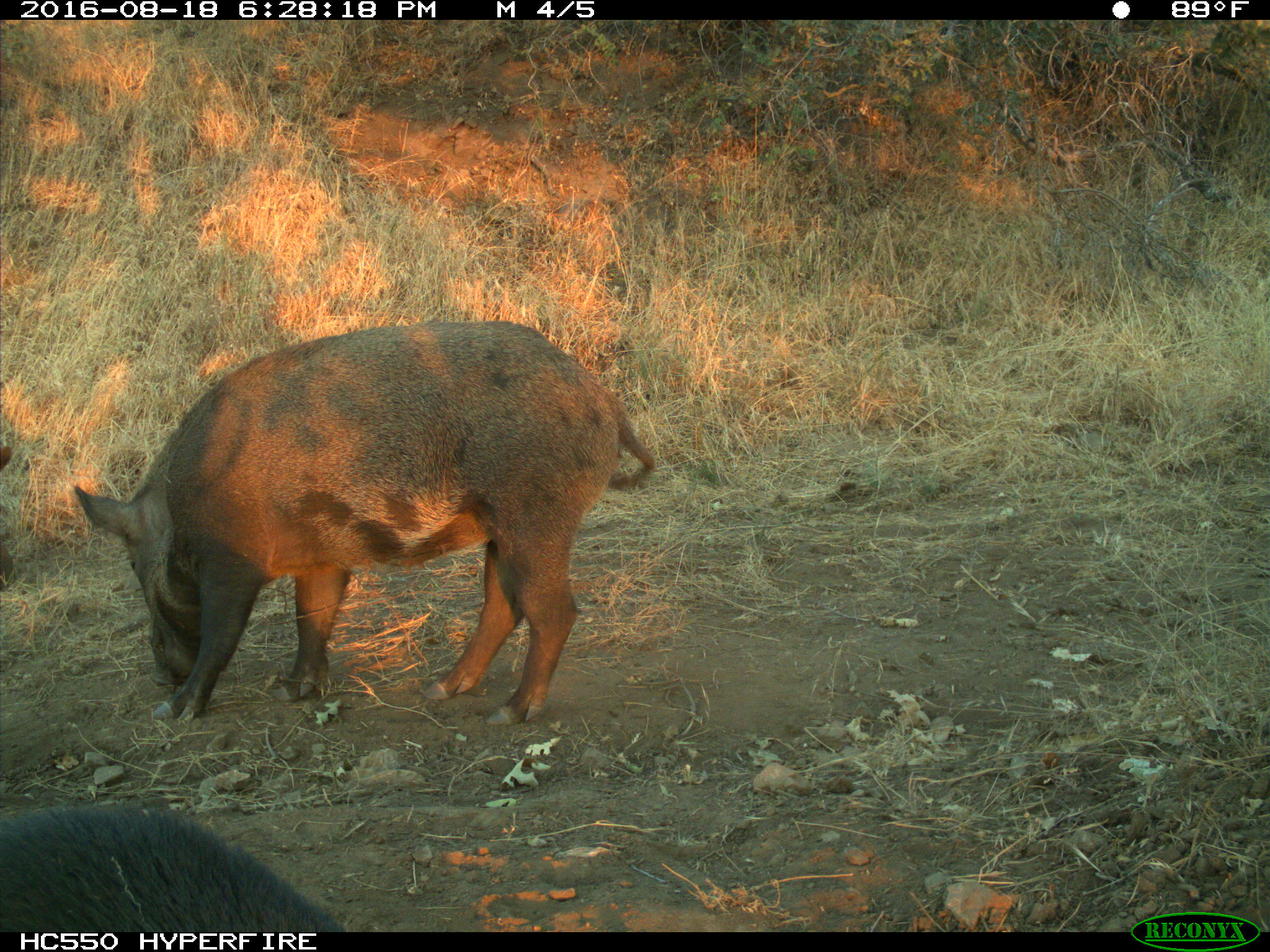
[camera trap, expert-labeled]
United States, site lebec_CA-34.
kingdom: Animalia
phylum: Chordata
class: Mammalia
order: Artiodactyla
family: Suidae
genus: Sus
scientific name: Sus scrofa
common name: wild boar